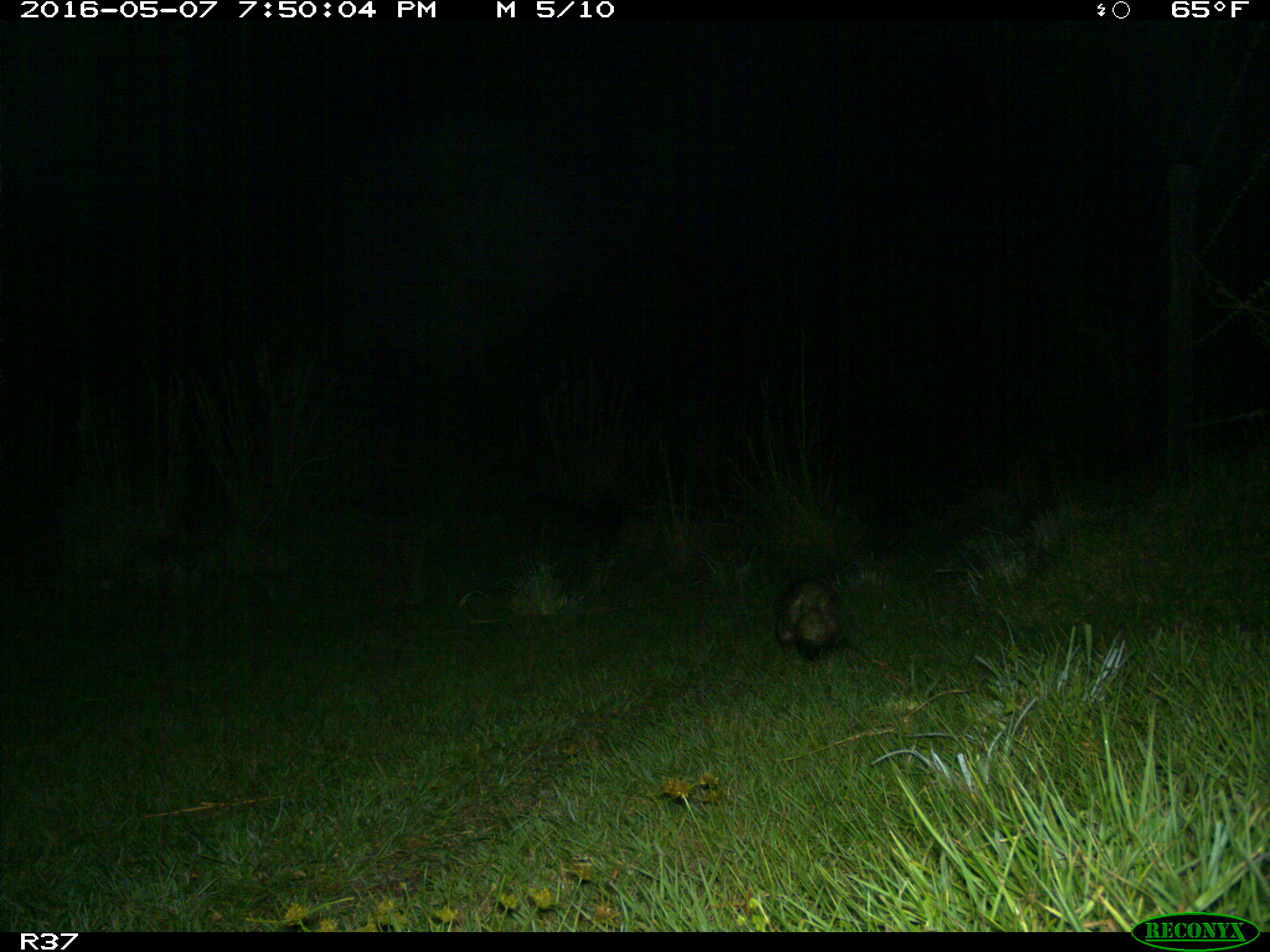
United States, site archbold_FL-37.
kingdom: Animalia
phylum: Chordata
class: Mammalia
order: Didelphimorphia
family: Didelphidae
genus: Didelphis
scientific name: Didelphis virginiana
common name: virginia opossum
Didelphis virginiana (virginia opossum).